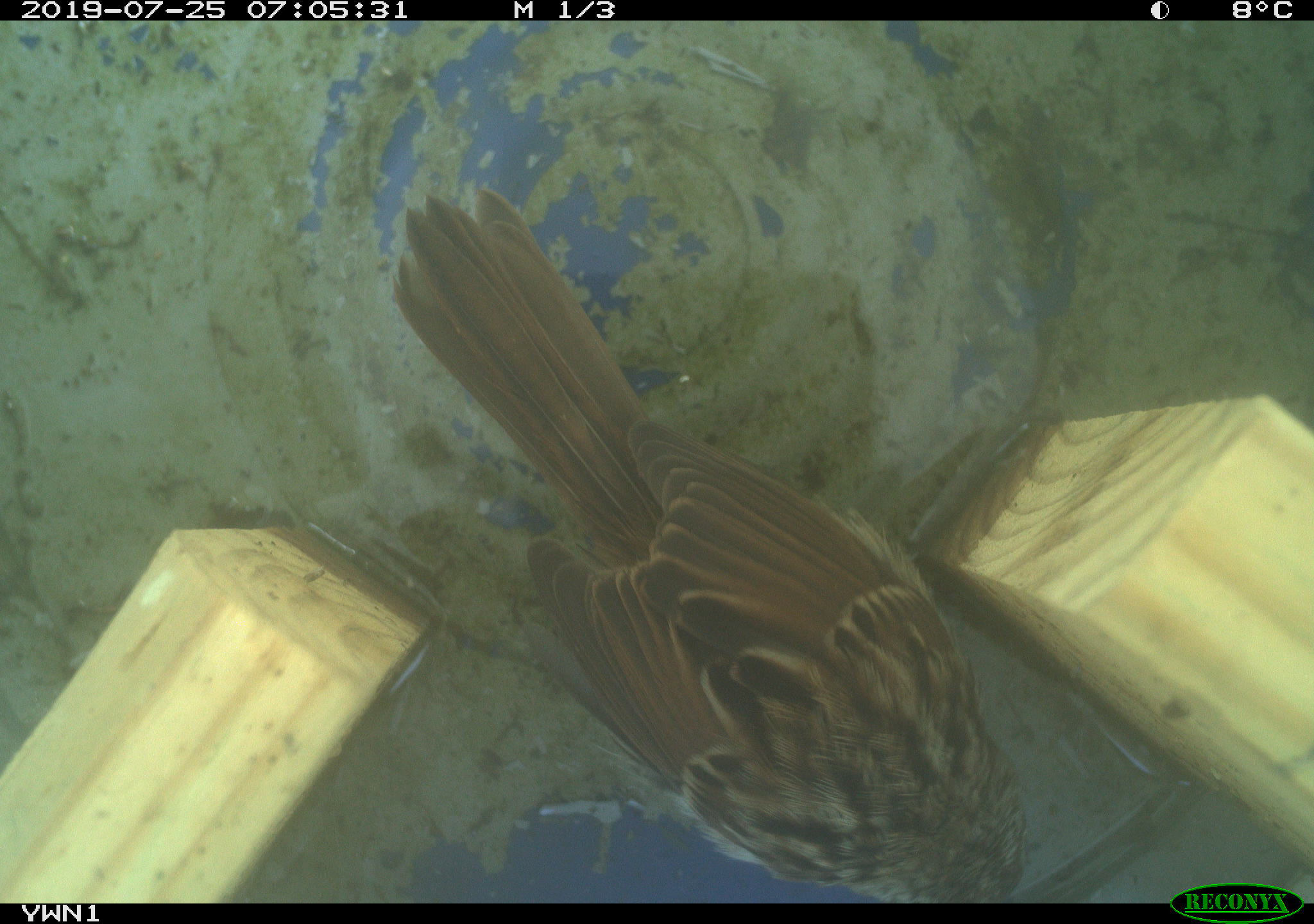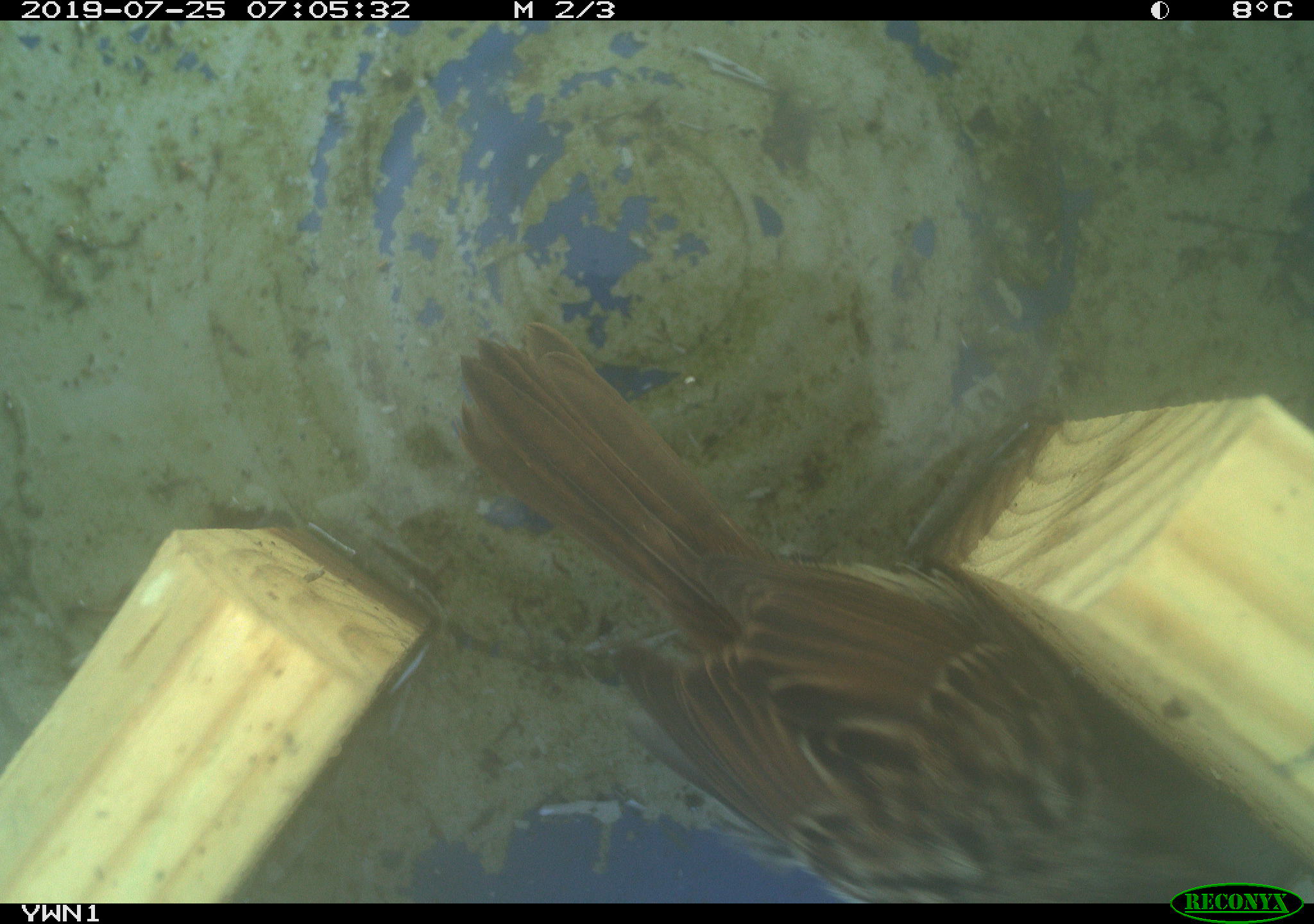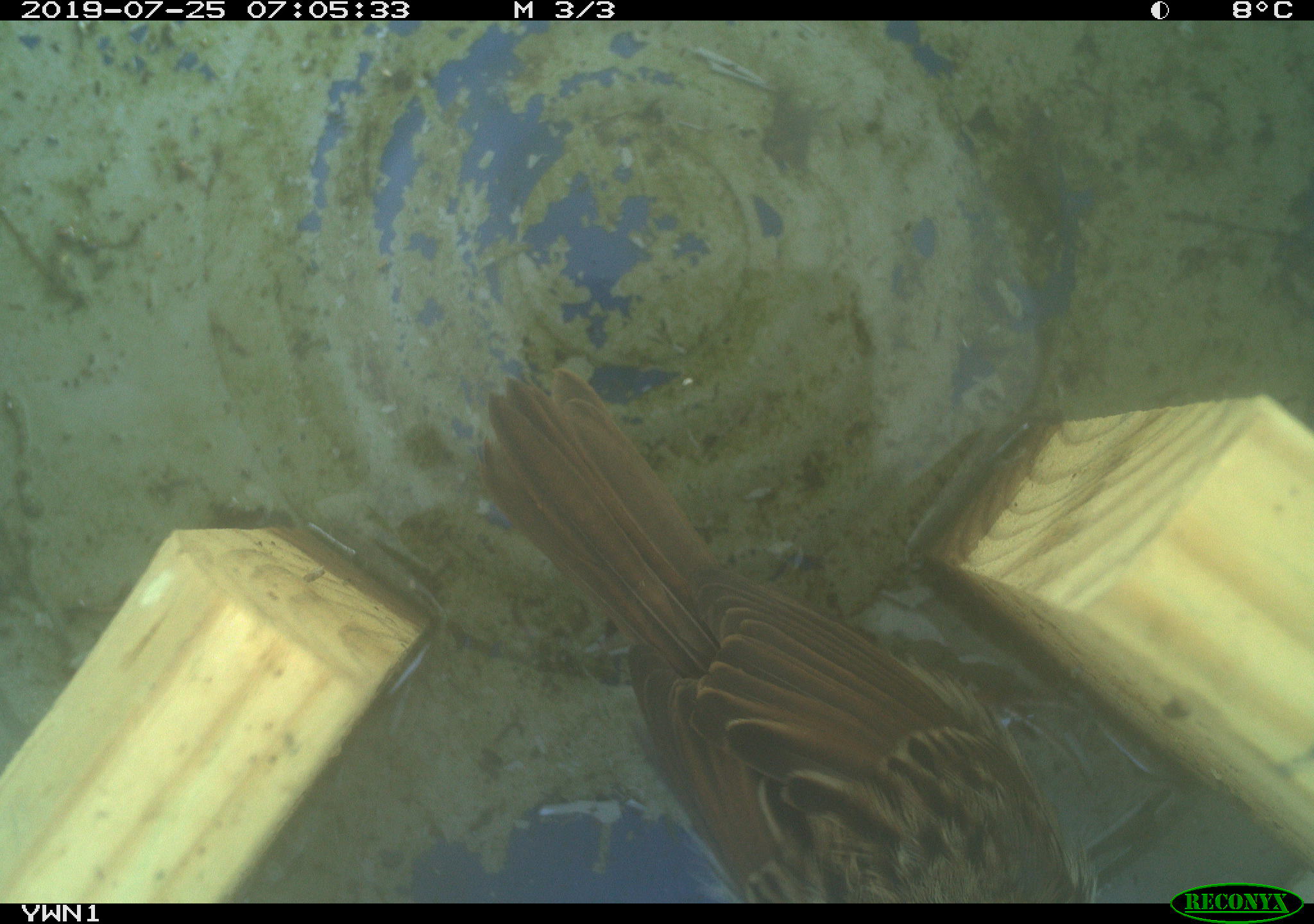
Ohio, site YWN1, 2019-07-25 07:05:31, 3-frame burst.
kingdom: Animalia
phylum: Chordata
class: Aves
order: Passeriformes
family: Passerellidae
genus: Melospiza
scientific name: Melospiza melodia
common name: song sparrow